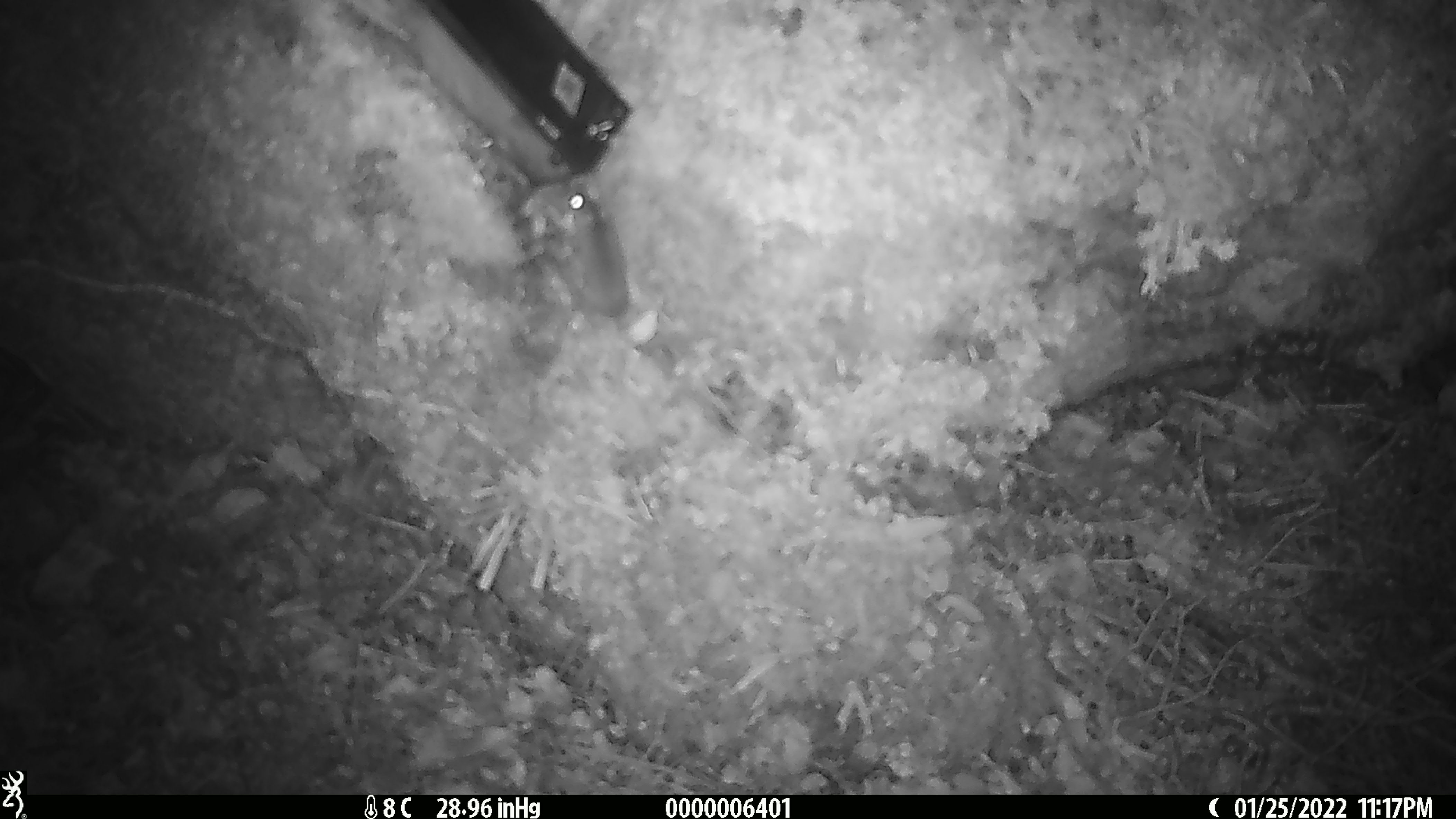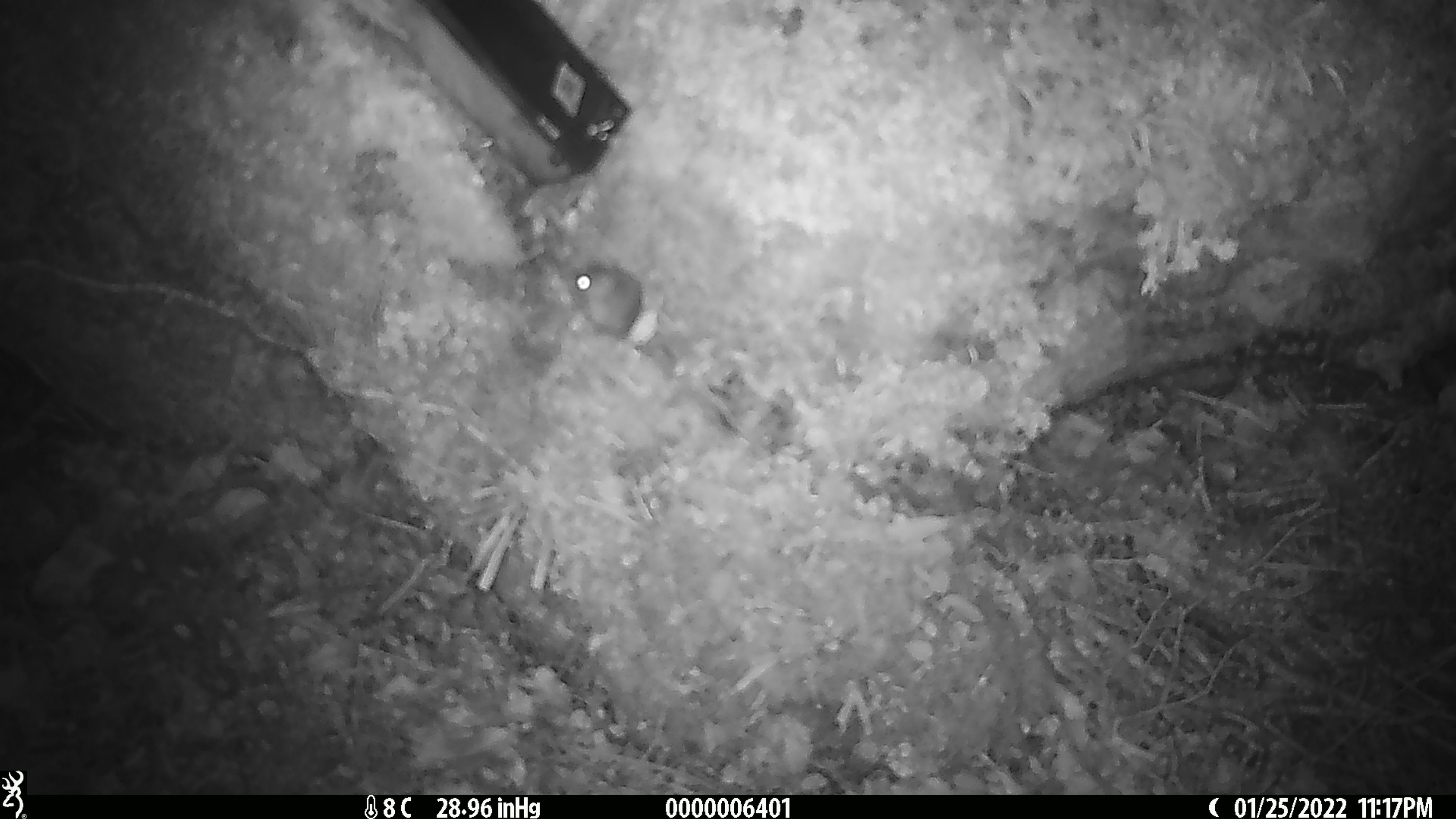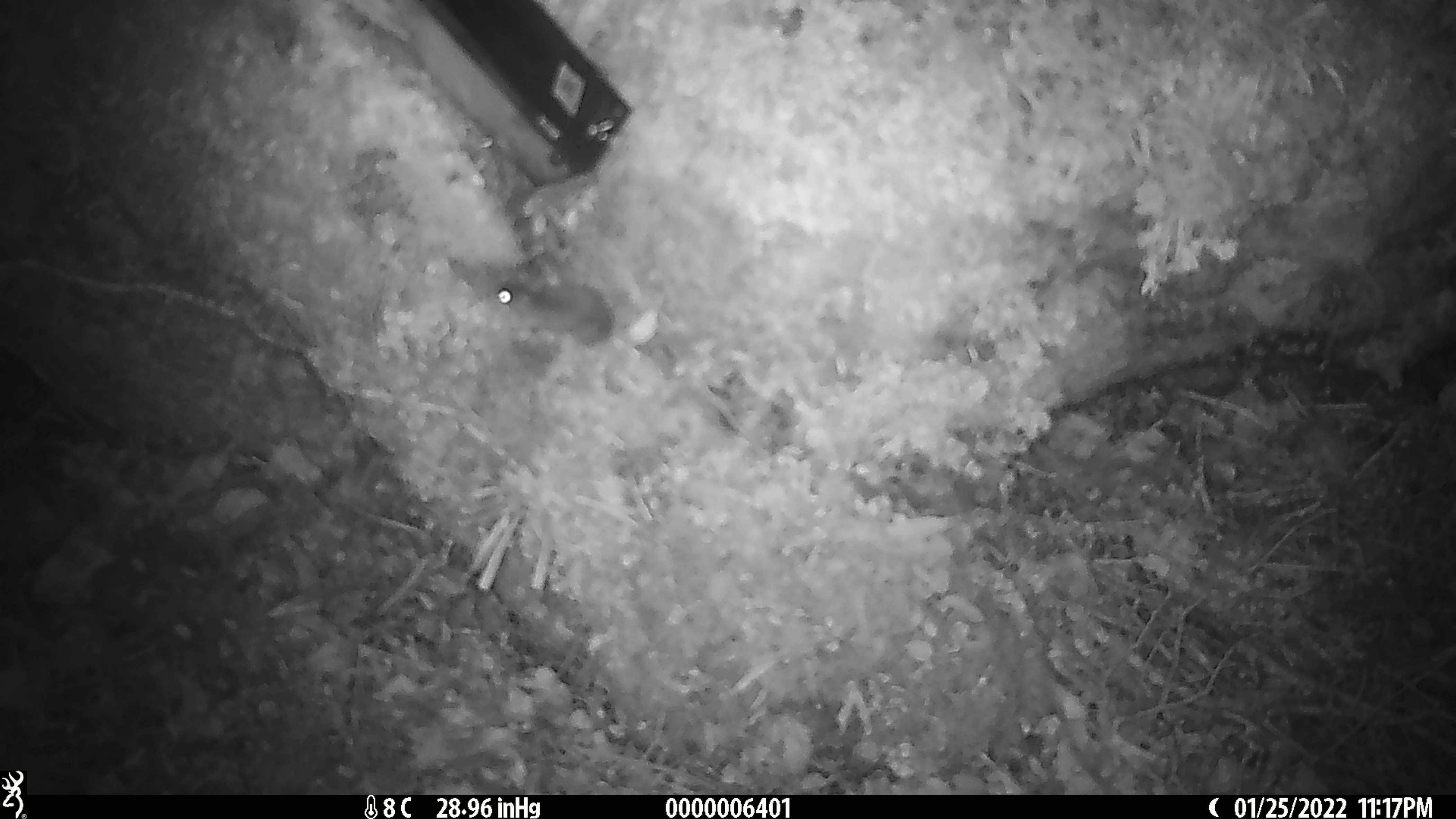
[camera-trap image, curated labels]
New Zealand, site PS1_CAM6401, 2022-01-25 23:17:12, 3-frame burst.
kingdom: Animalia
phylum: Chordata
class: Mammalia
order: Rodentia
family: Muridae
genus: Mus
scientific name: Mus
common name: mouse